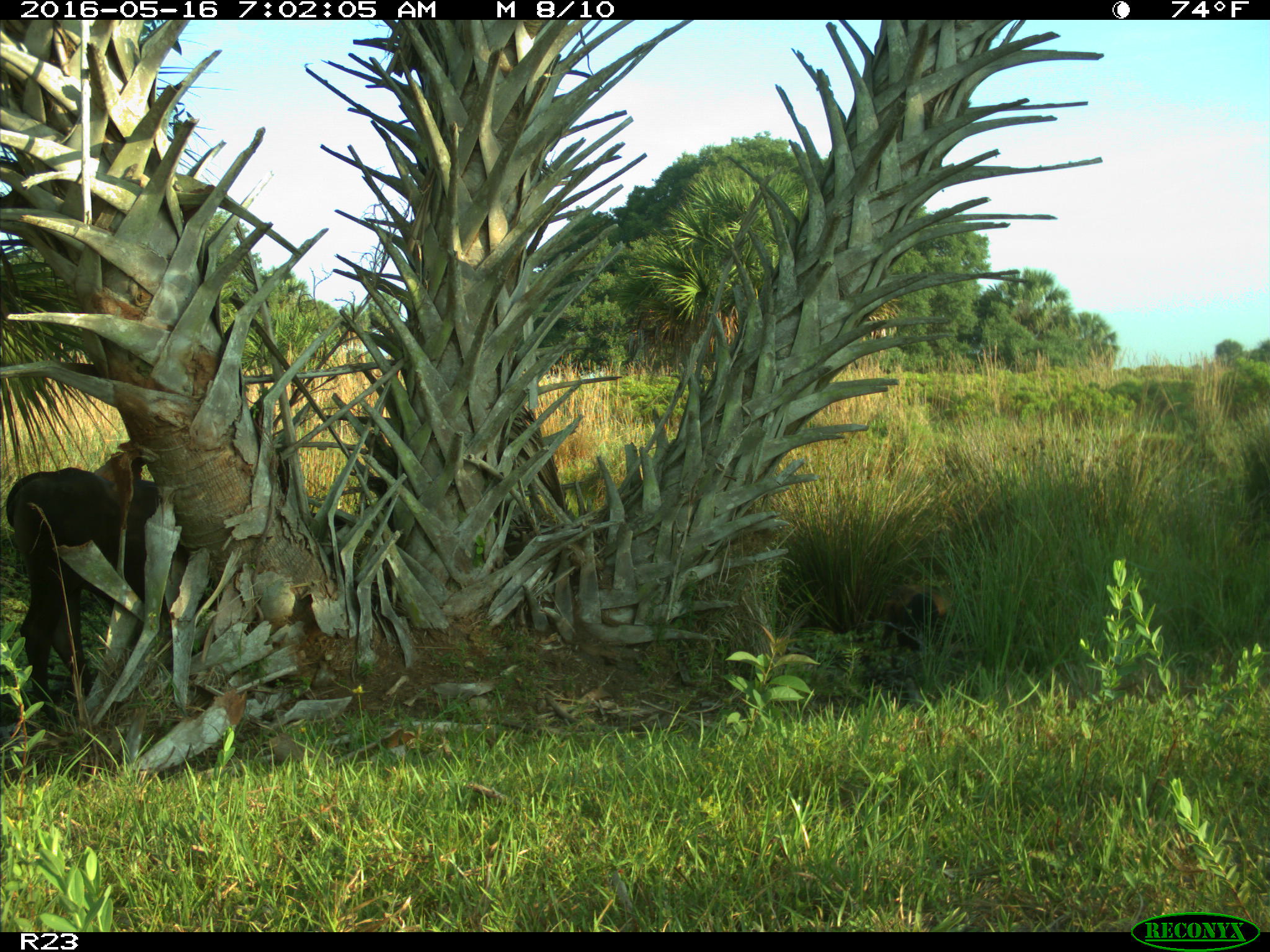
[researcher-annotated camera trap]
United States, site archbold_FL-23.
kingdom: Animalia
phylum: Chordata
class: Mammalia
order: Artiodactyla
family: Suidae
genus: Sus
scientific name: Sus scrofa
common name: wild boar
Sus scrofa (wild boar).